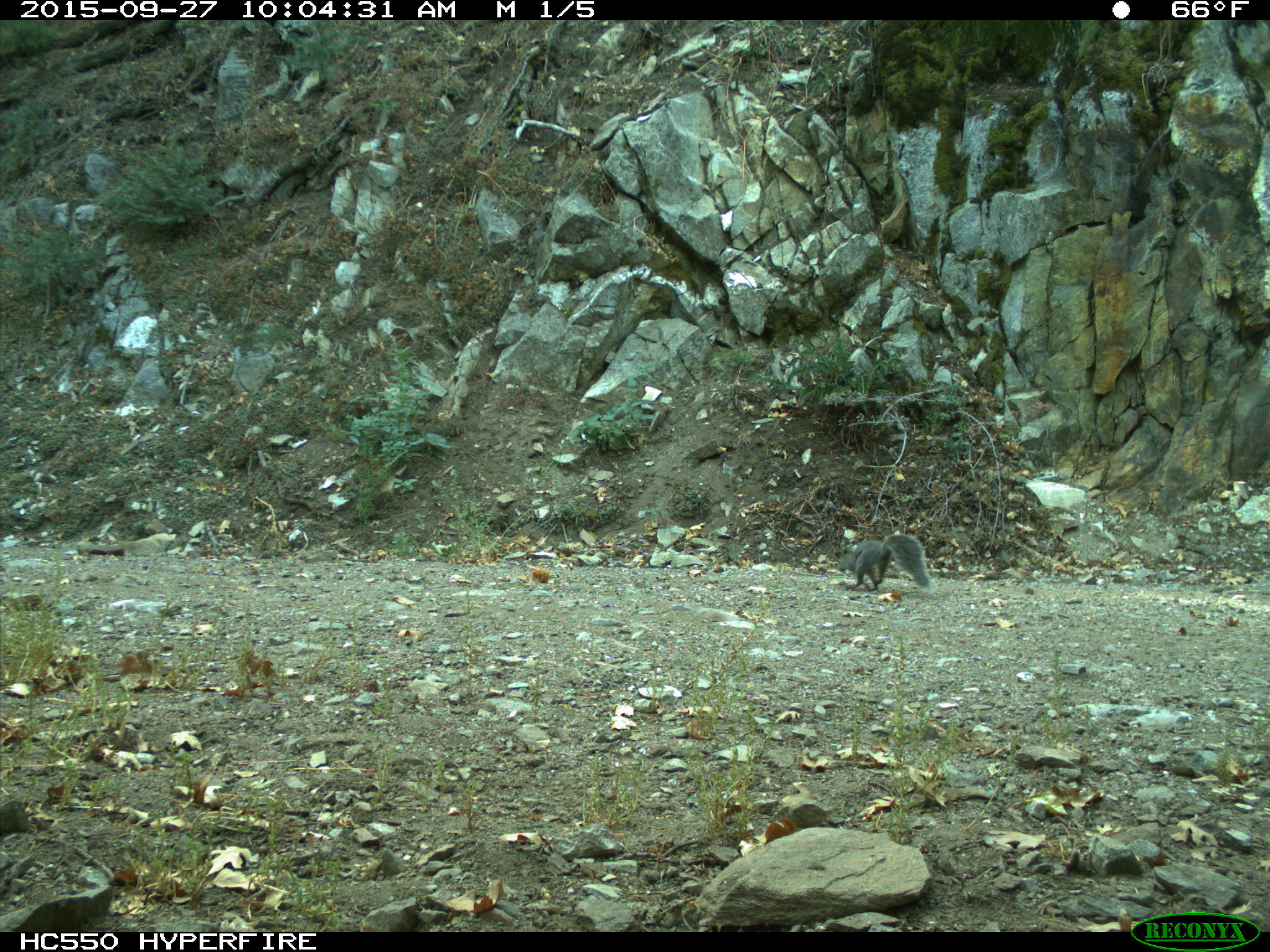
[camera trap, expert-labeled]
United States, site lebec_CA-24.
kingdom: Animalia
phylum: Chordata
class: Mammalia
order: Rodentia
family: Sciuridae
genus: Sciurus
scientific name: Sciurus carolinensis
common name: eastern gray squirrel